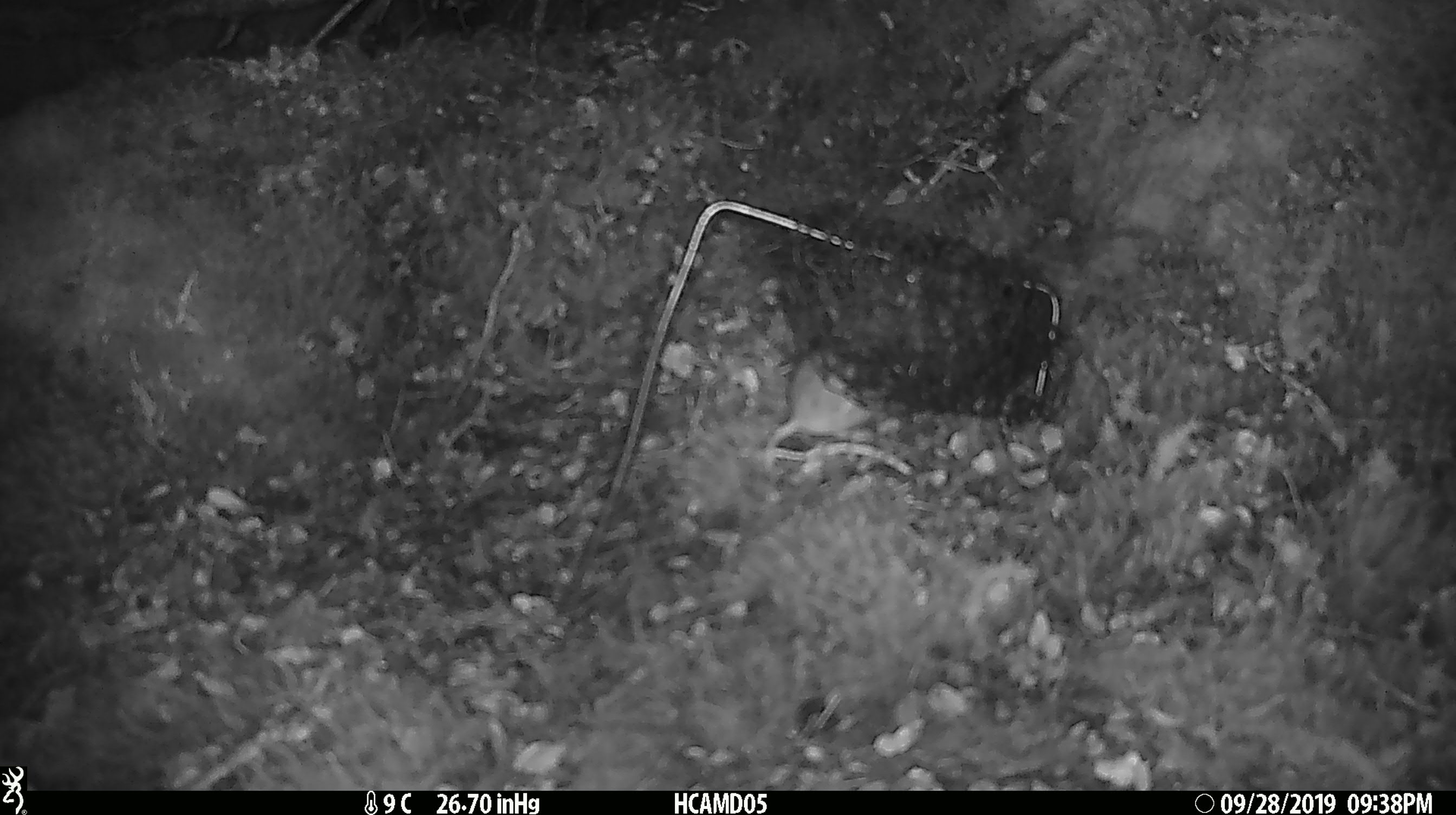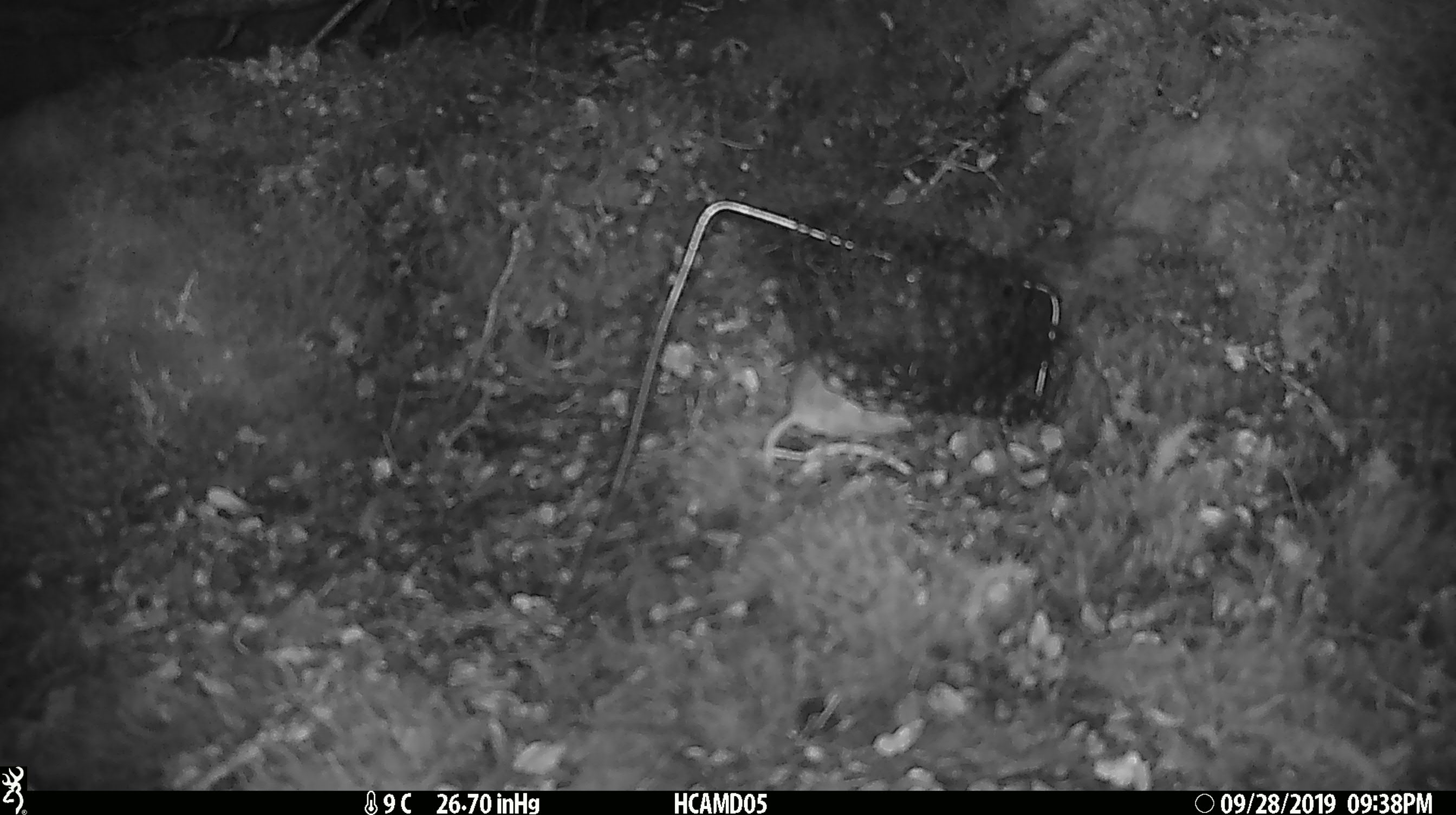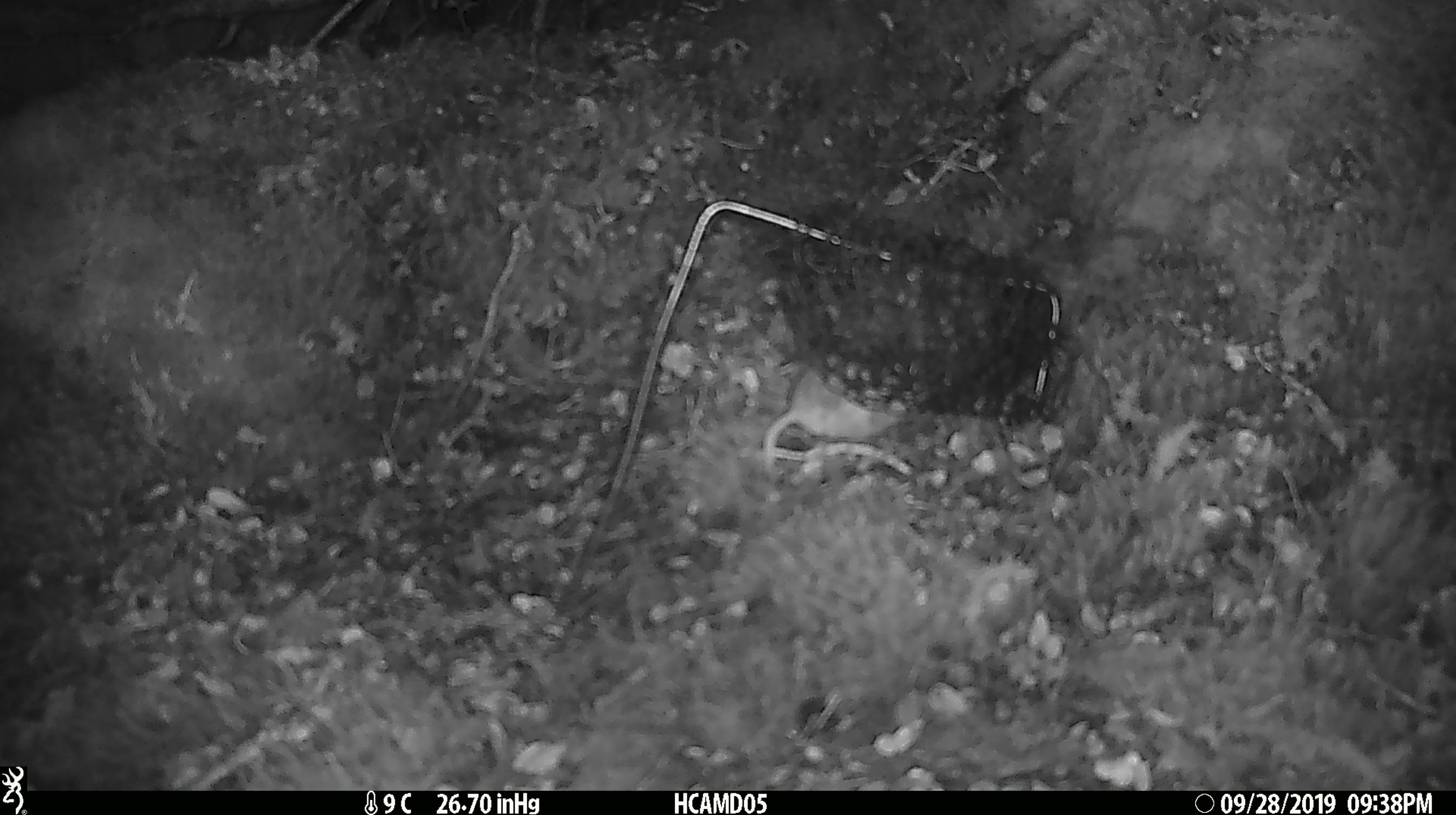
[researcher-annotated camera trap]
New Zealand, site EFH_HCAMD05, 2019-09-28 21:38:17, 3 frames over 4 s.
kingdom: Animalia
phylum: Chordata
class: Mammalia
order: Rodentia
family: Muridae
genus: Mus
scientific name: Mus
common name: mouse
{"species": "mouse (Mus)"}